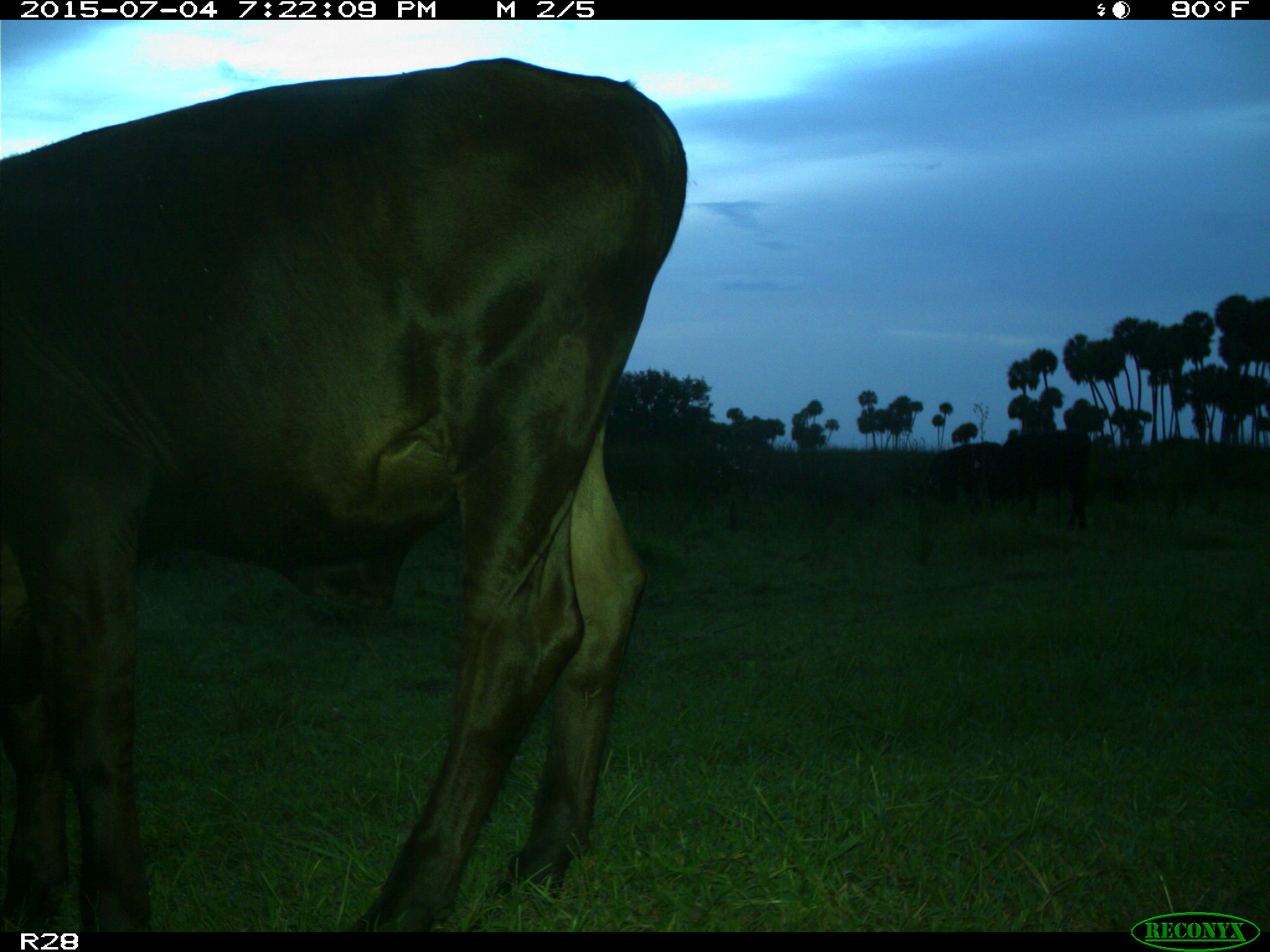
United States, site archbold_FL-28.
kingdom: Animalia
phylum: Chordata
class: Mammalia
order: Artiodactyla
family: Bovidae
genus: Bos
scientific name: Bos taurus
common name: domestic cow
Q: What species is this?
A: Bos taurus (domestic cow).